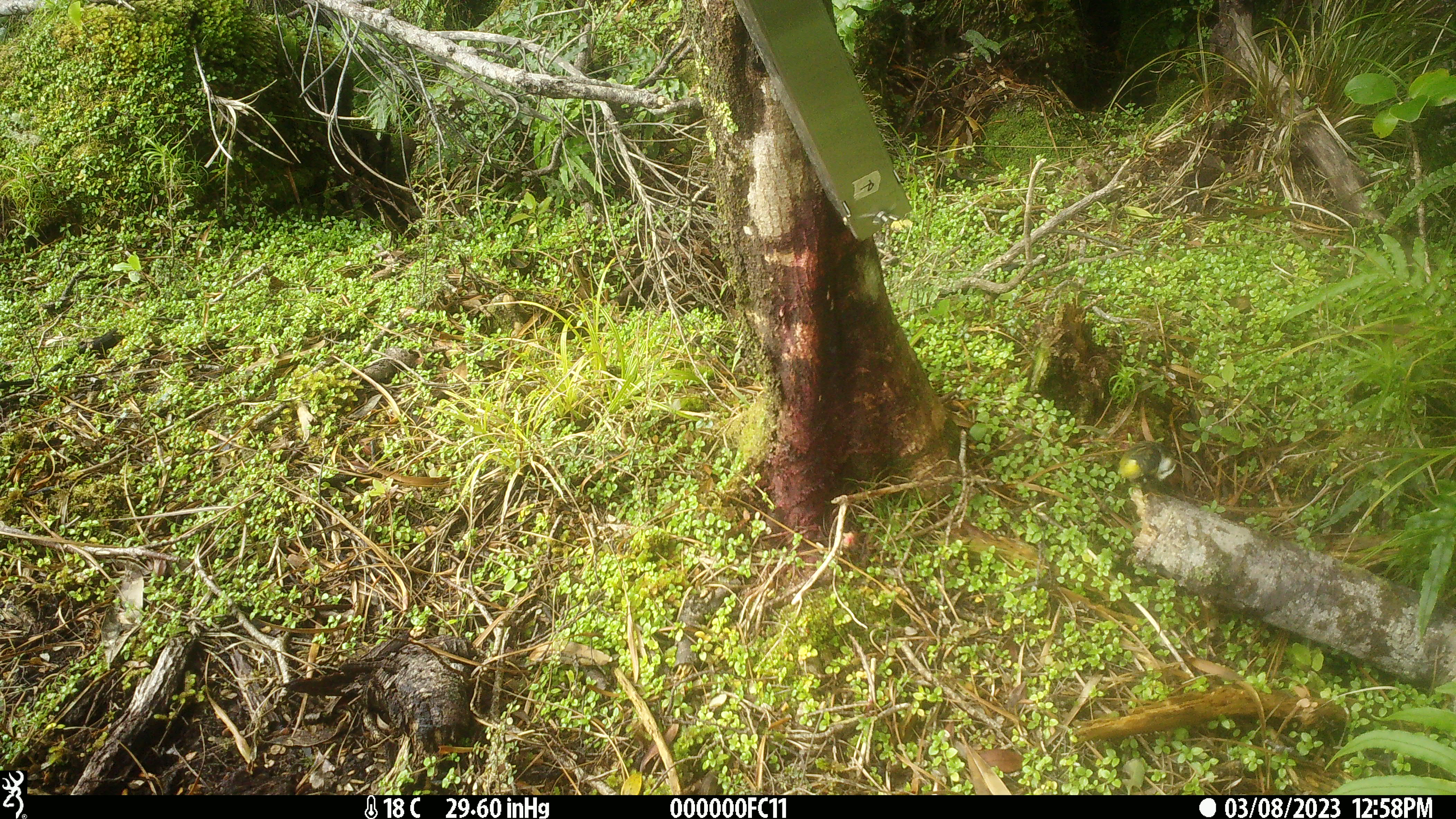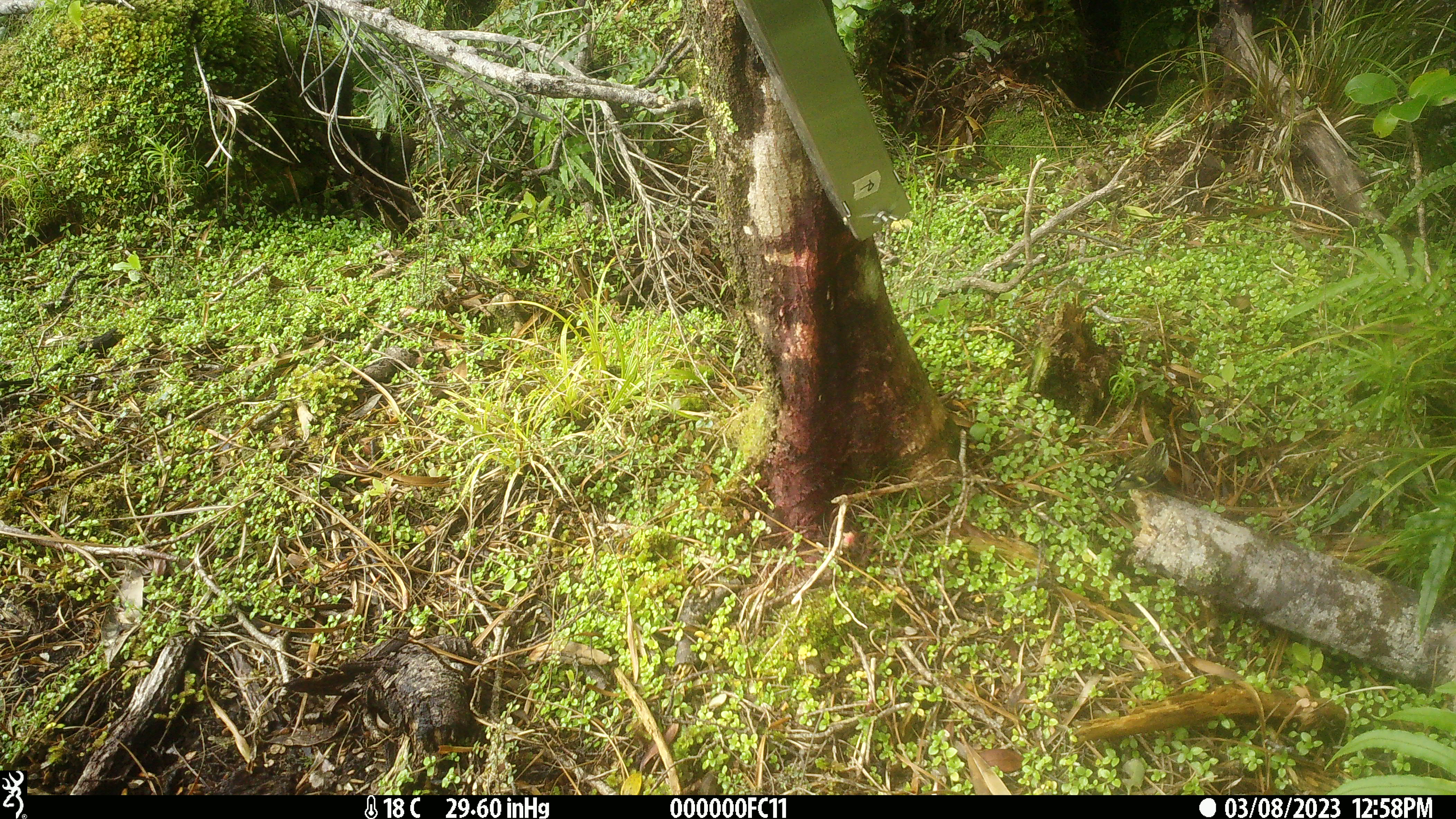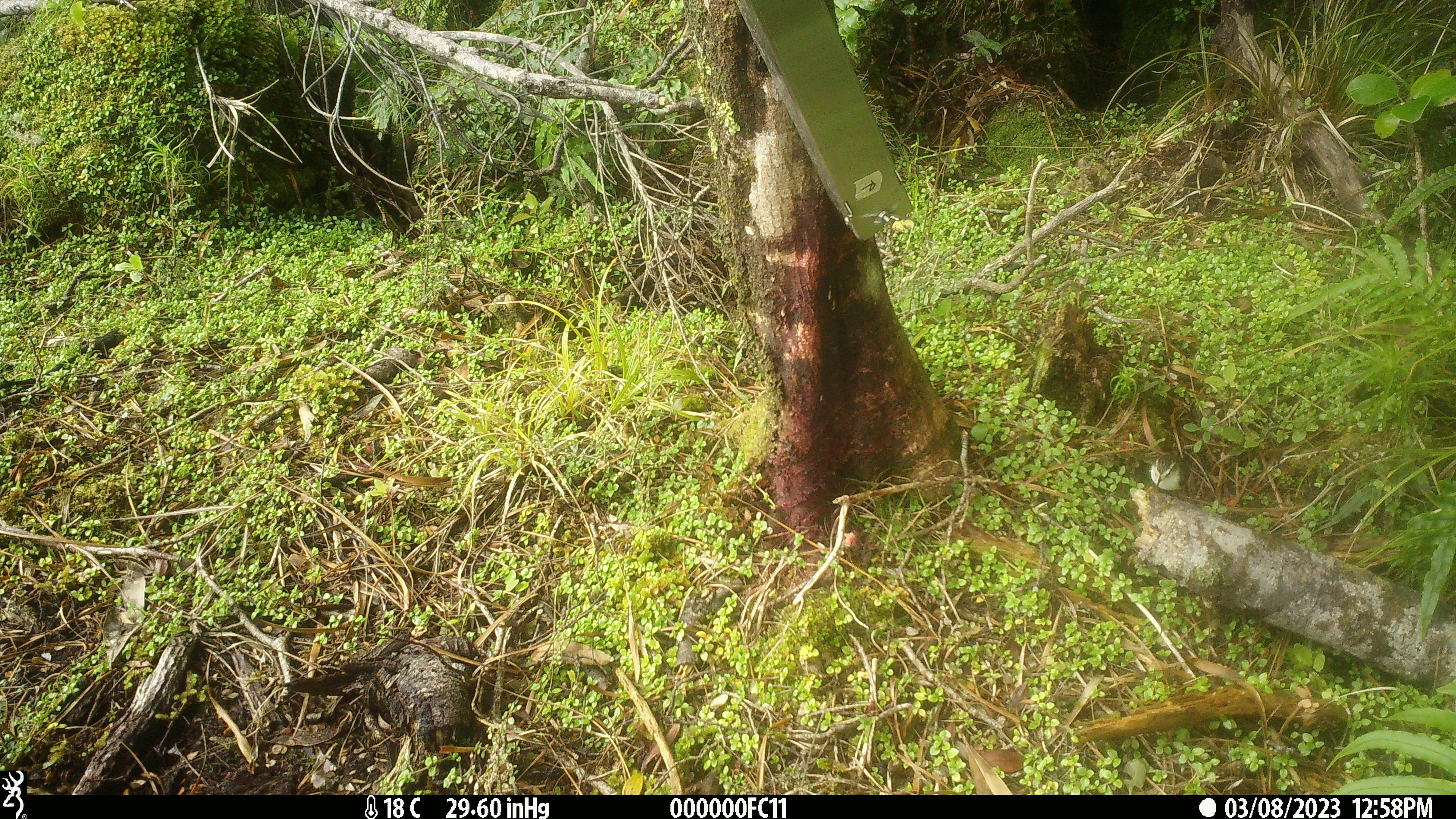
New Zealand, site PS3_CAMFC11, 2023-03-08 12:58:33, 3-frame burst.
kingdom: Animalia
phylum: Chordata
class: Aves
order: Passeriformes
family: Acanthisittidae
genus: Acanthisitta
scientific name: Acanthisitta chloris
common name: rifleman